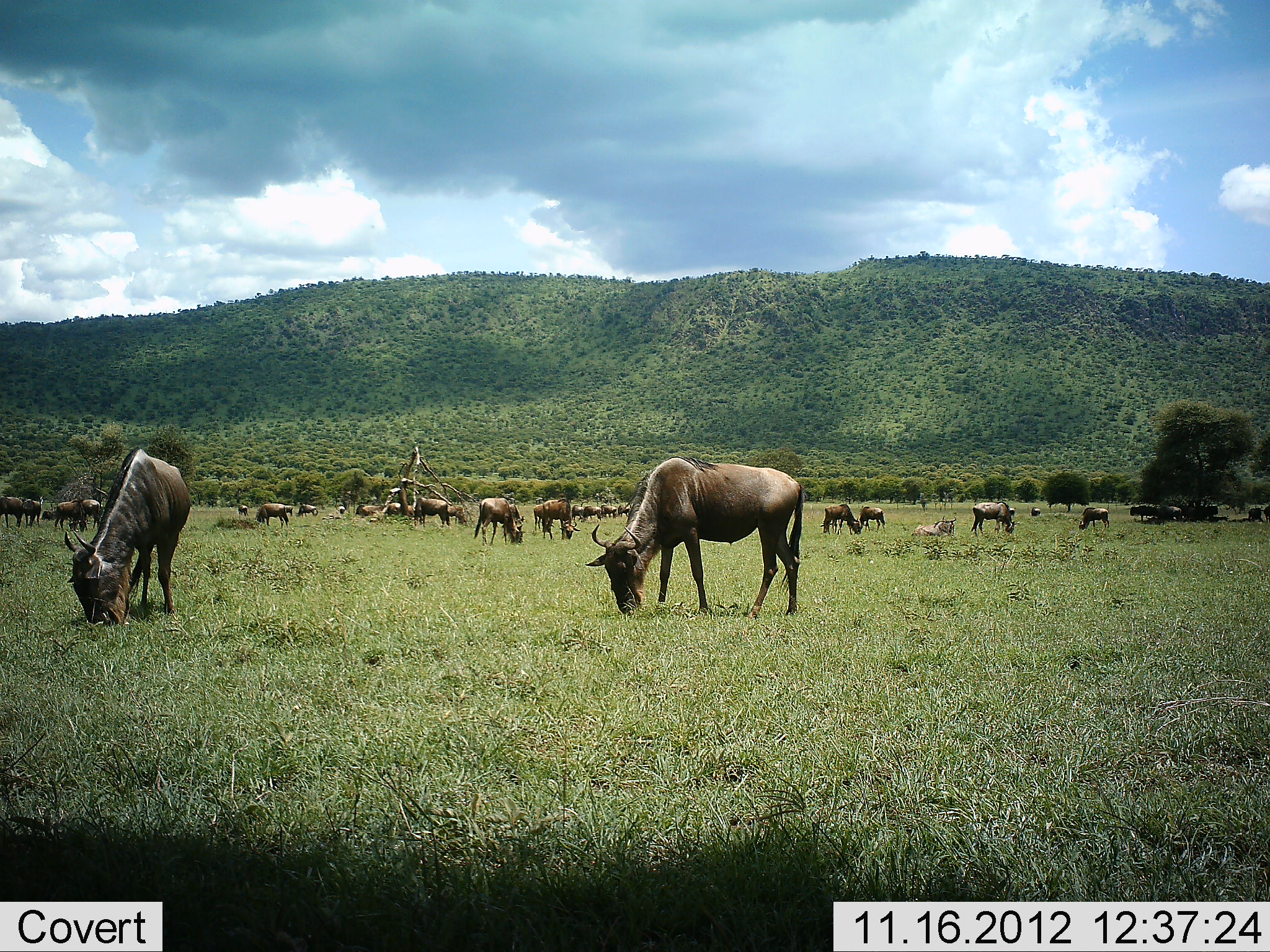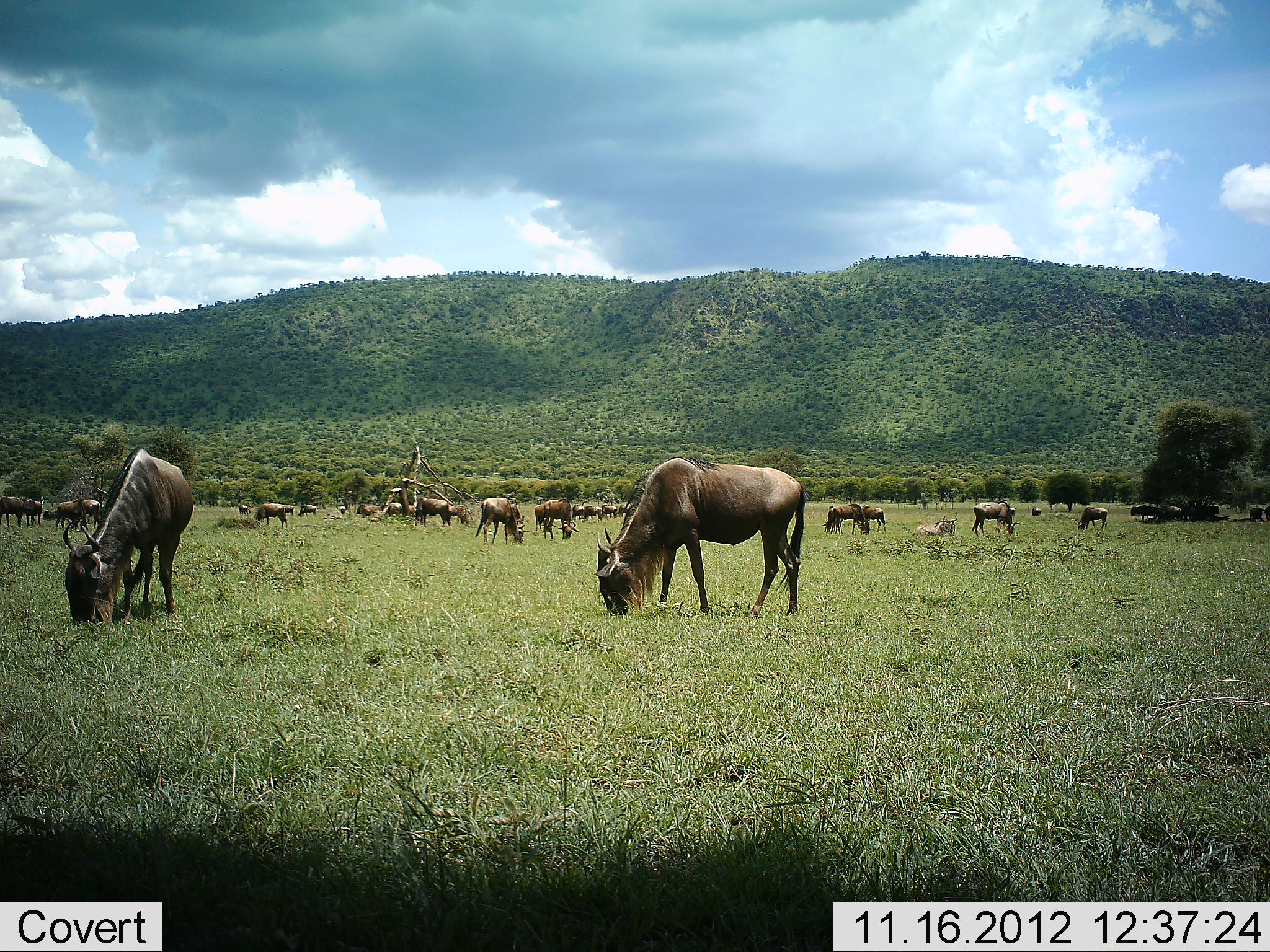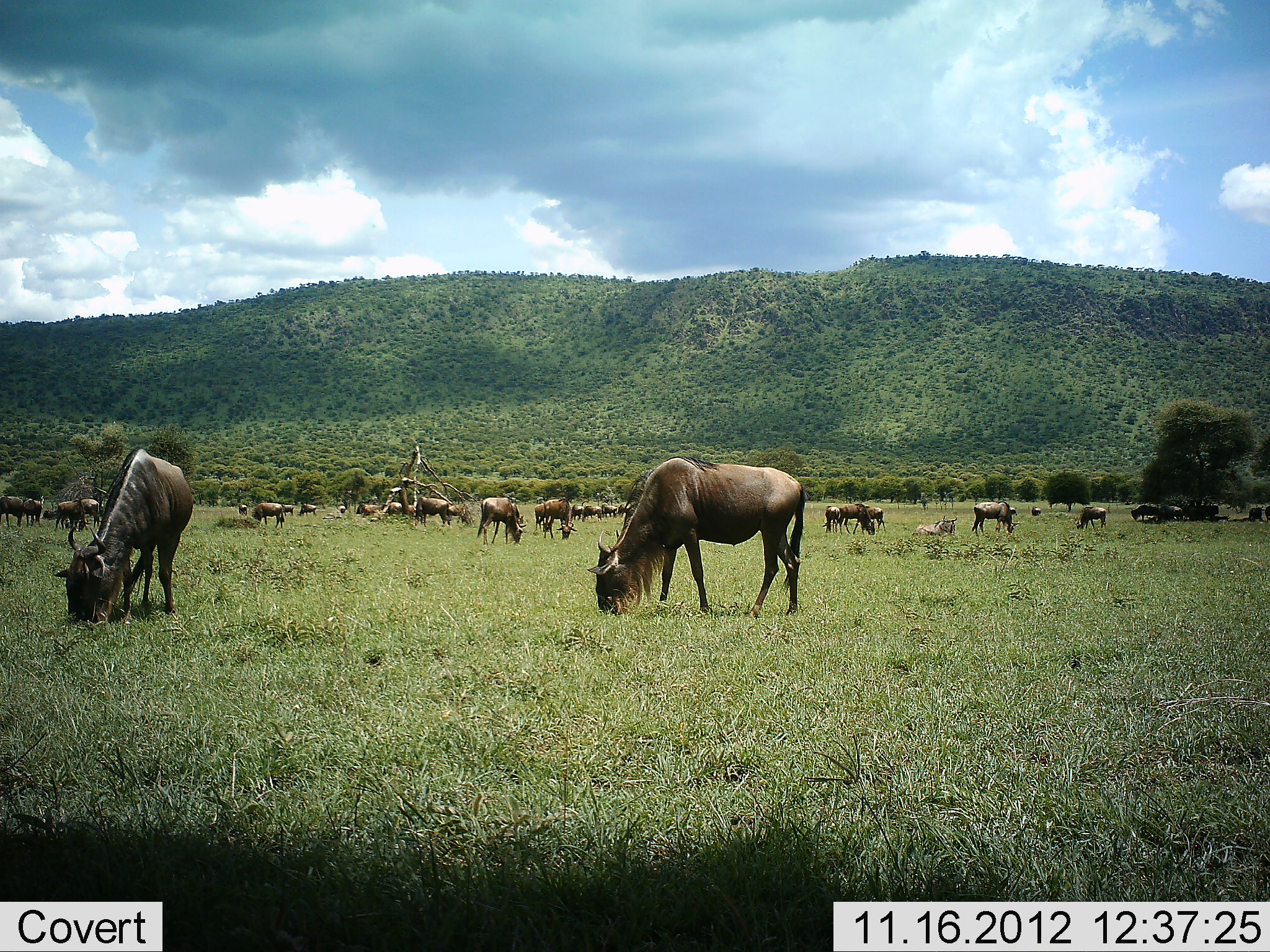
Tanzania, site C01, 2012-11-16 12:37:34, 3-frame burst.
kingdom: Animalia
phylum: Chordata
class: Mammalia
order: Artiodactyla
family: Bovidae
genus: Connochaetes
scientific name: Connochaetes taurinus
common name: blue wildebeest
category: wildebeest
Wildebeest (blue wildebeest) (Connochaetes taurinus), count 11-50. Behavior (volunteer vote fractions): standing 30%, resting 20%, moving 20%, interacting 10%. Young present (vote fraction): 0%. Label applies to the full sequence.